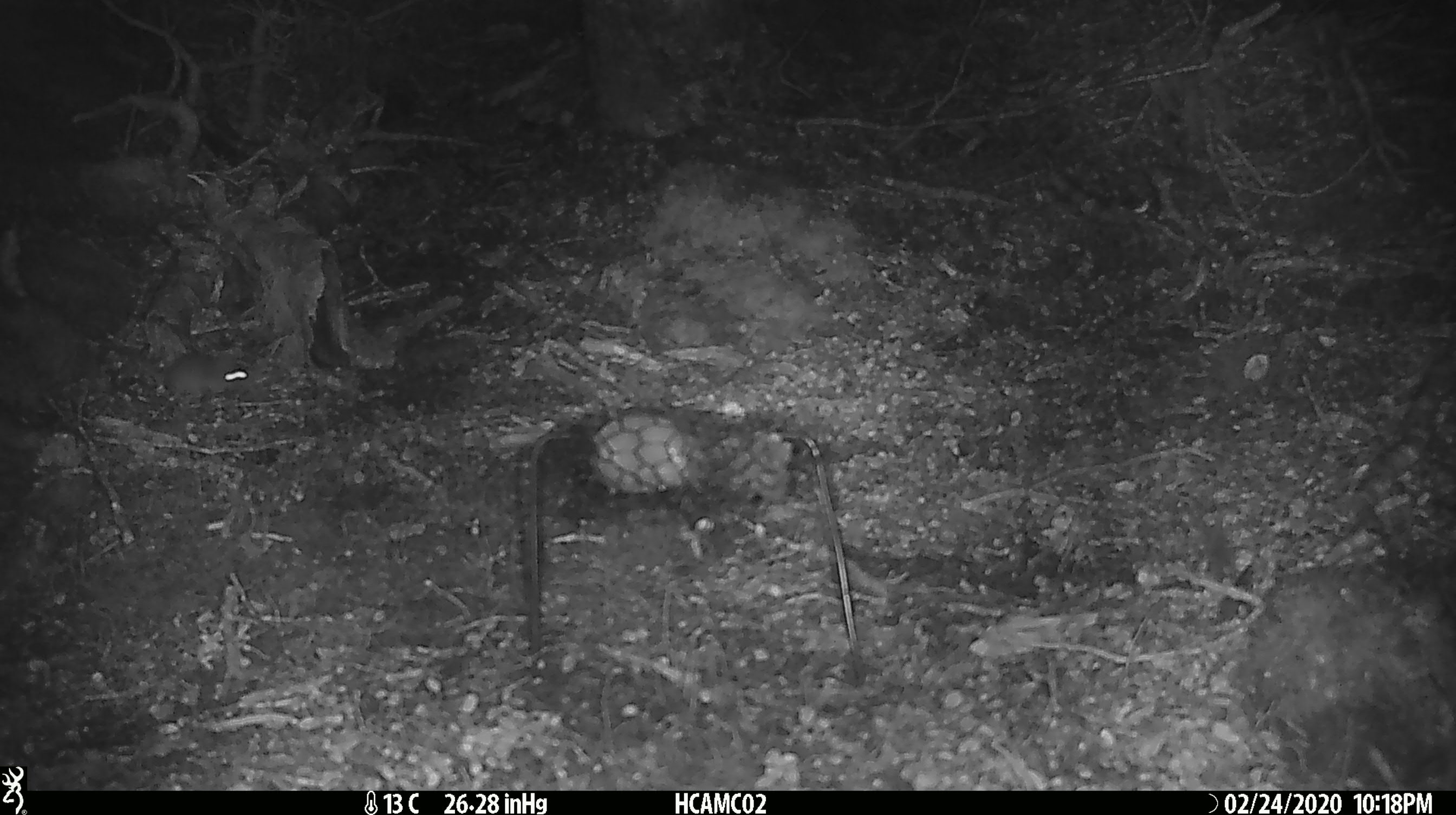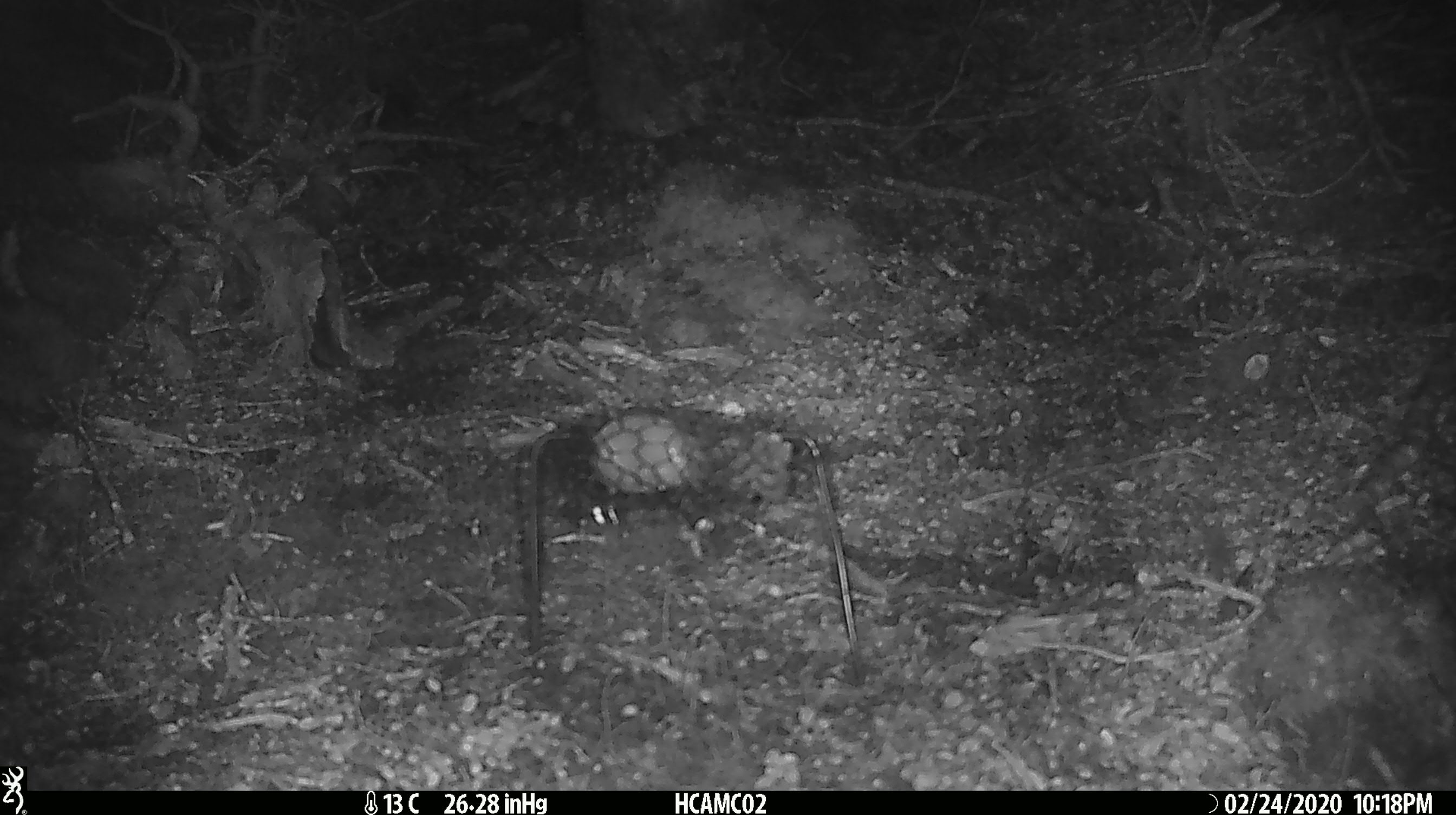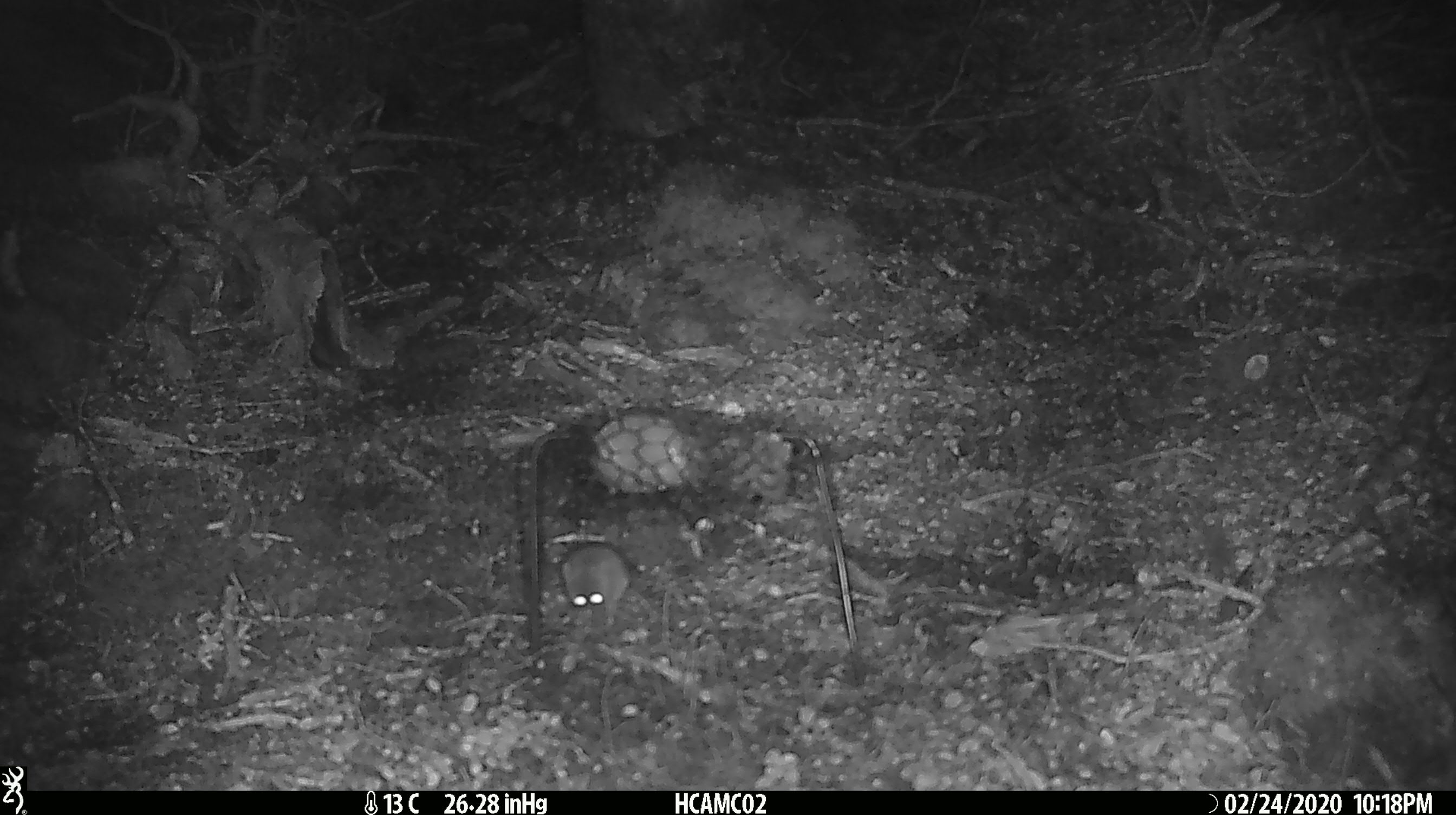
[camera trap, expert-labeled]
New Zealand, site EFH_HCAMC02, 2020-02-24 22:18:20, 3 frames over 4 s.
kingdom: Animalia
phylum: Chordata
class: Mammalia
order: Rodentia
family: Muridae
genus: Mus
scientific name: Mus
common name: mouse